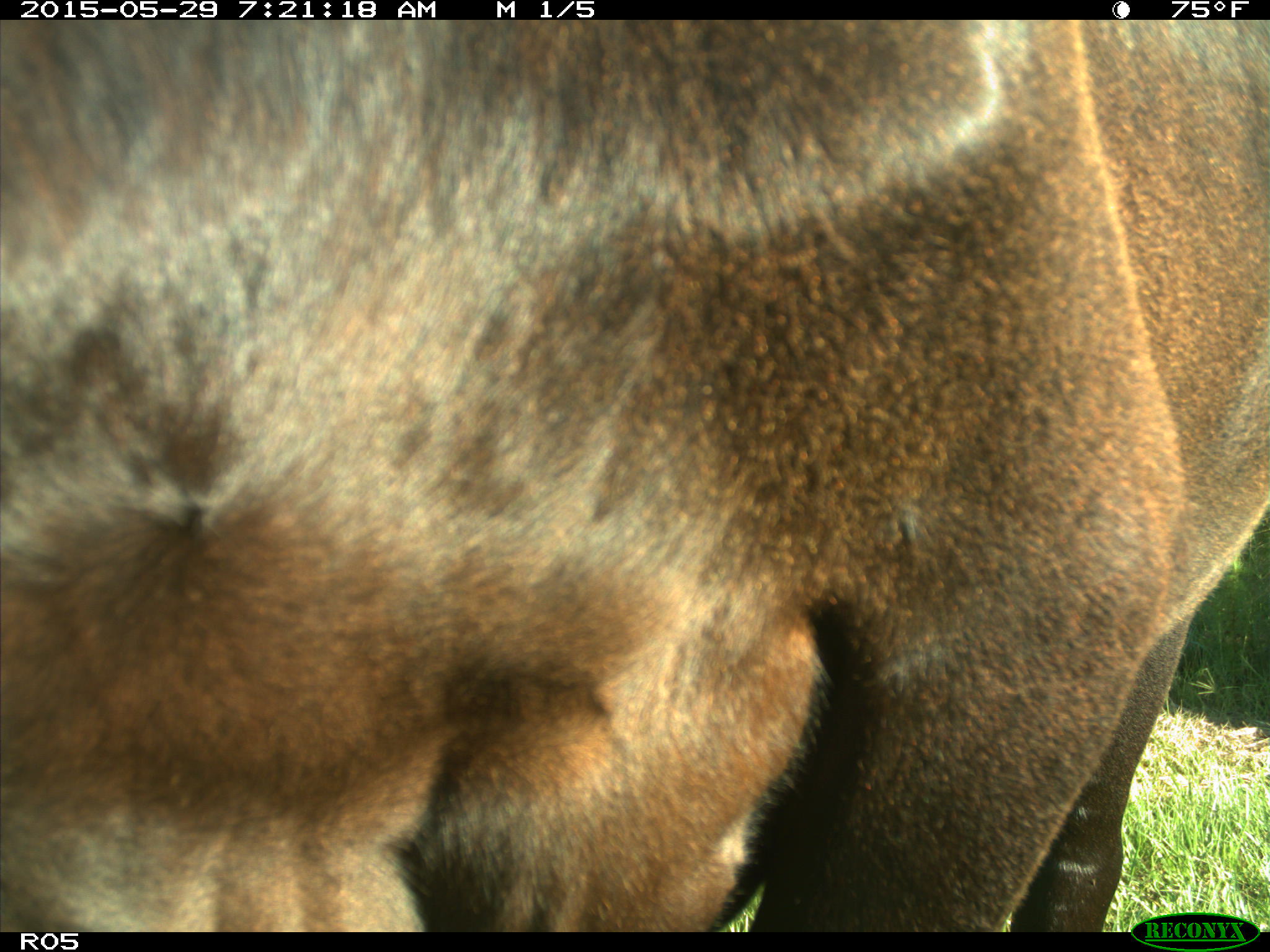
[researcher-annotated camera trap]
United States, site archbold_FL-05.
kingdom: Animalia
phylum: Chordata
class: Mammalia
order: Artiodactyla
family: Bovidae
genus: Bos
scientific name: Bos taurus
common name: domestic cow